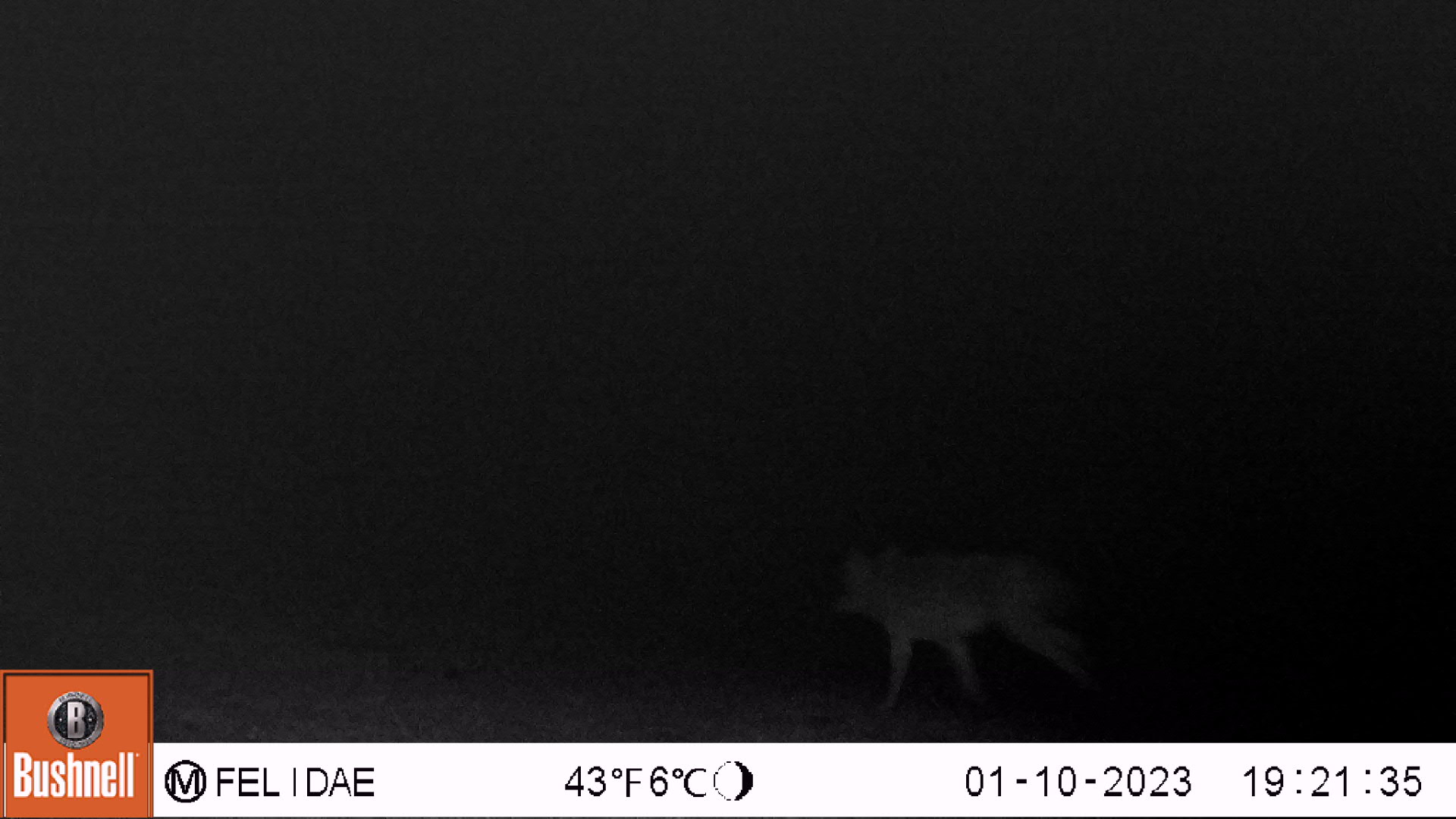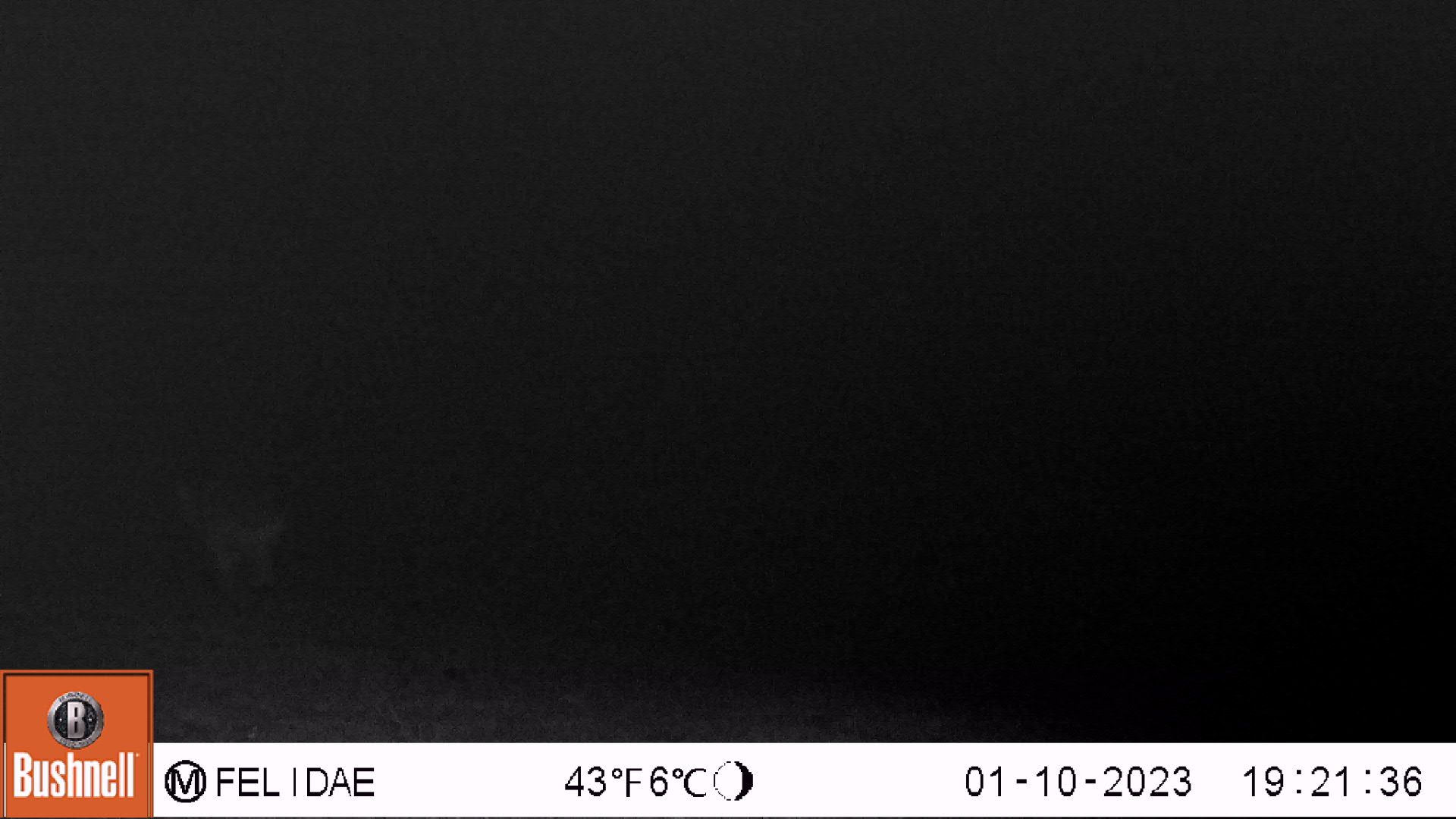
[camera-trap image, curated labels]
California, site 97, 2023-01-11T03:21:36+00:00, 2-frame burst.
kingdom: Animalia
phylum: Chordata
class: Mammalia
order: Carnivora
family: Canidae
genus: Canis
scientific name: Canis latrans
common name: coyote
Coyote (Canis latrans).